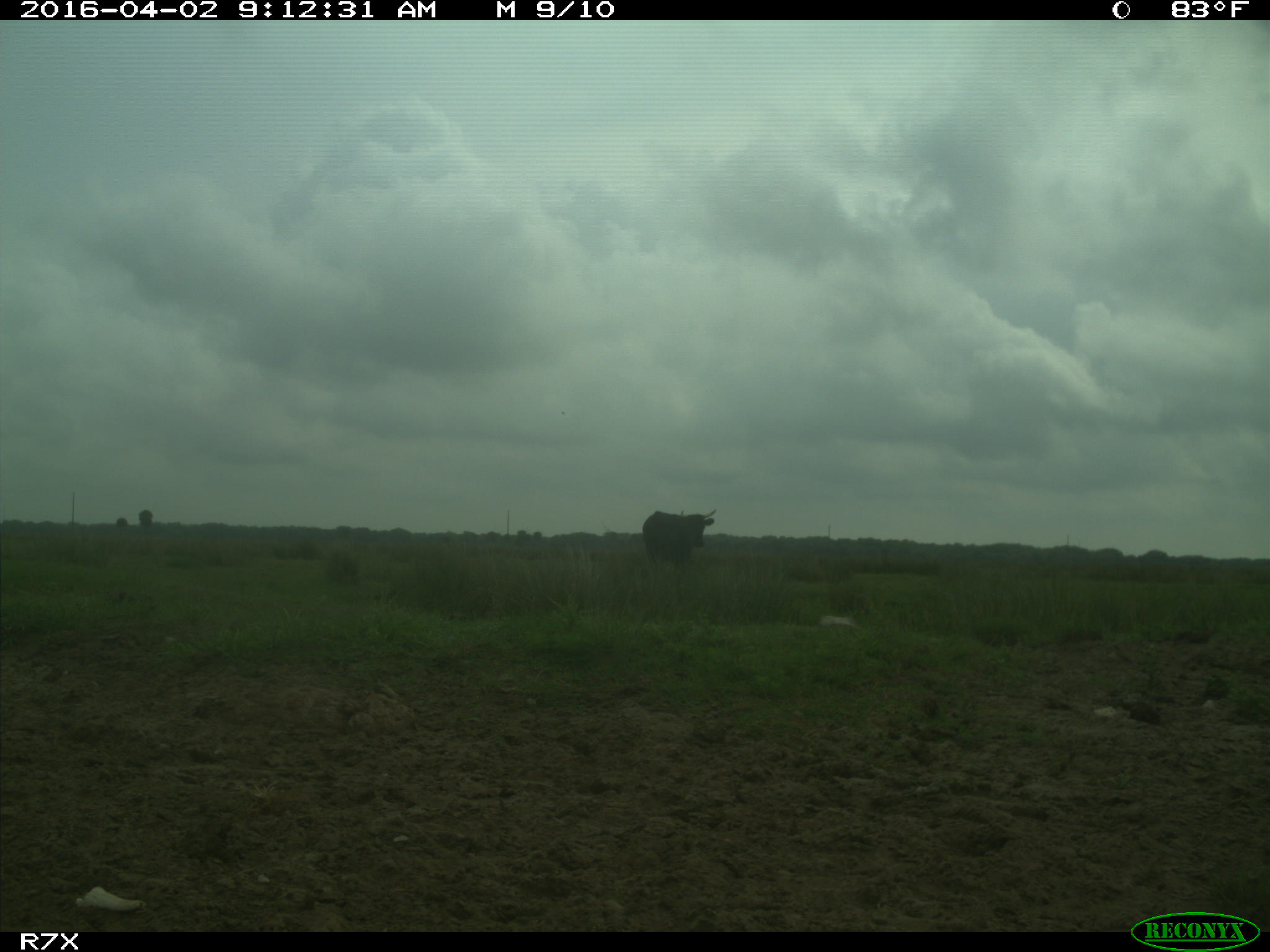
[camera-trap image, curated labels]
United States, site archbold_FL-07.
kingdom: Animalia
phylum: Chordata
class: Mammalia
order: Artiodactyla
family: Bovidae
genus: Bos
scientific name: Bos taurus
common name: domestic cow